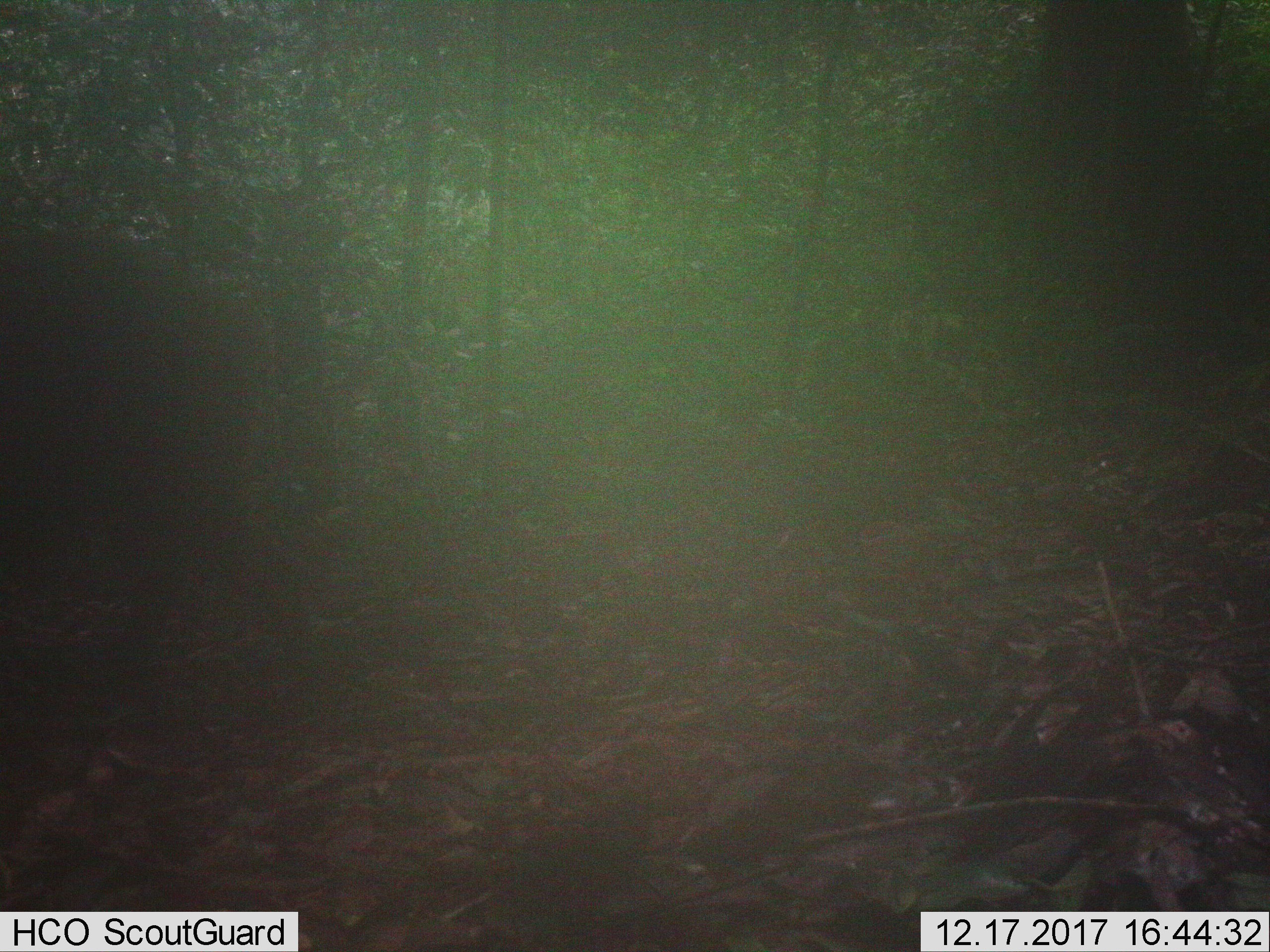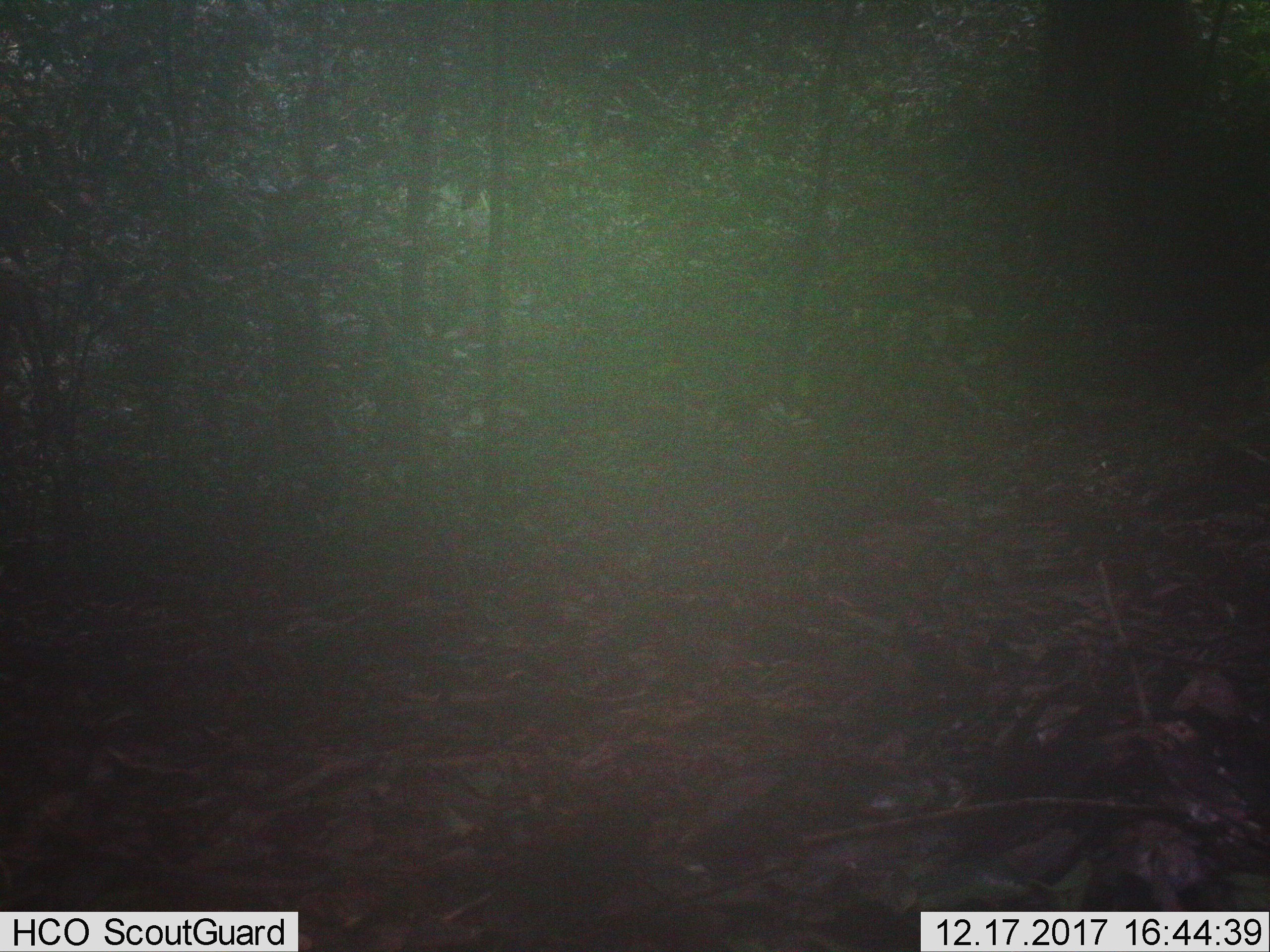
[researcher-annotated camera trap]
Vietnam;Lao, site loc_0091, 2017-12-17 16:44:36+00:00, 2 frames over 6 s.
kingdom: Animalia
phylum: Chordata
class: Mammalia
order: Artiodactyla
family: Suidae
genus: Sus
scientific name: Sus scrofa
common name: eurasian wild pig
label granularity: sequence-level